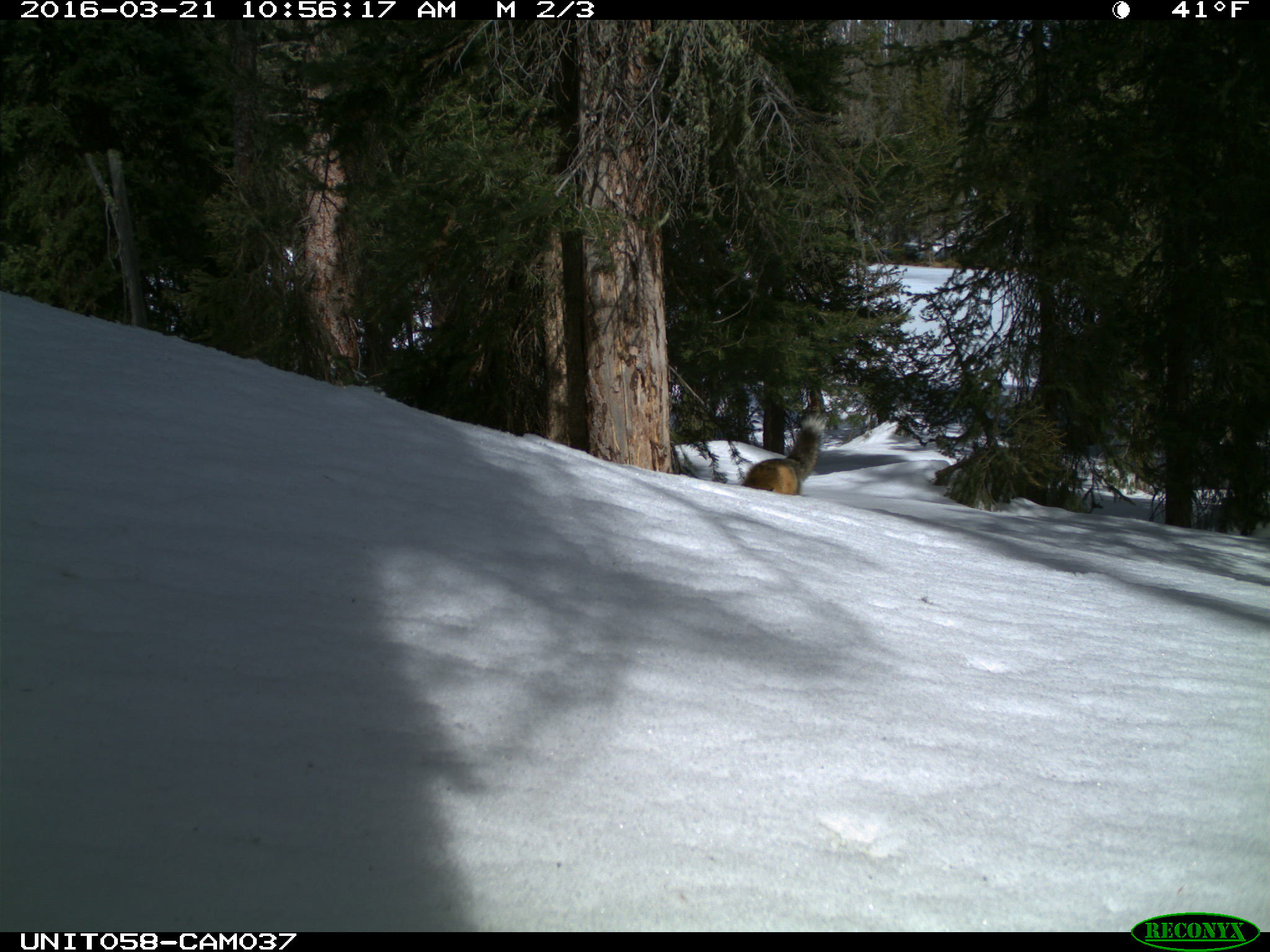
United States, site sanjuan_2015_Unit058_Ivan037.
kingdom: Animalia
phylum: Chordata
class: Mammalia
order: Carnivora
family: Canidae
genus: Vulpes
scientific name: Vulpes vulpes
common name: red fox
Vulpes vulpes (red fox).